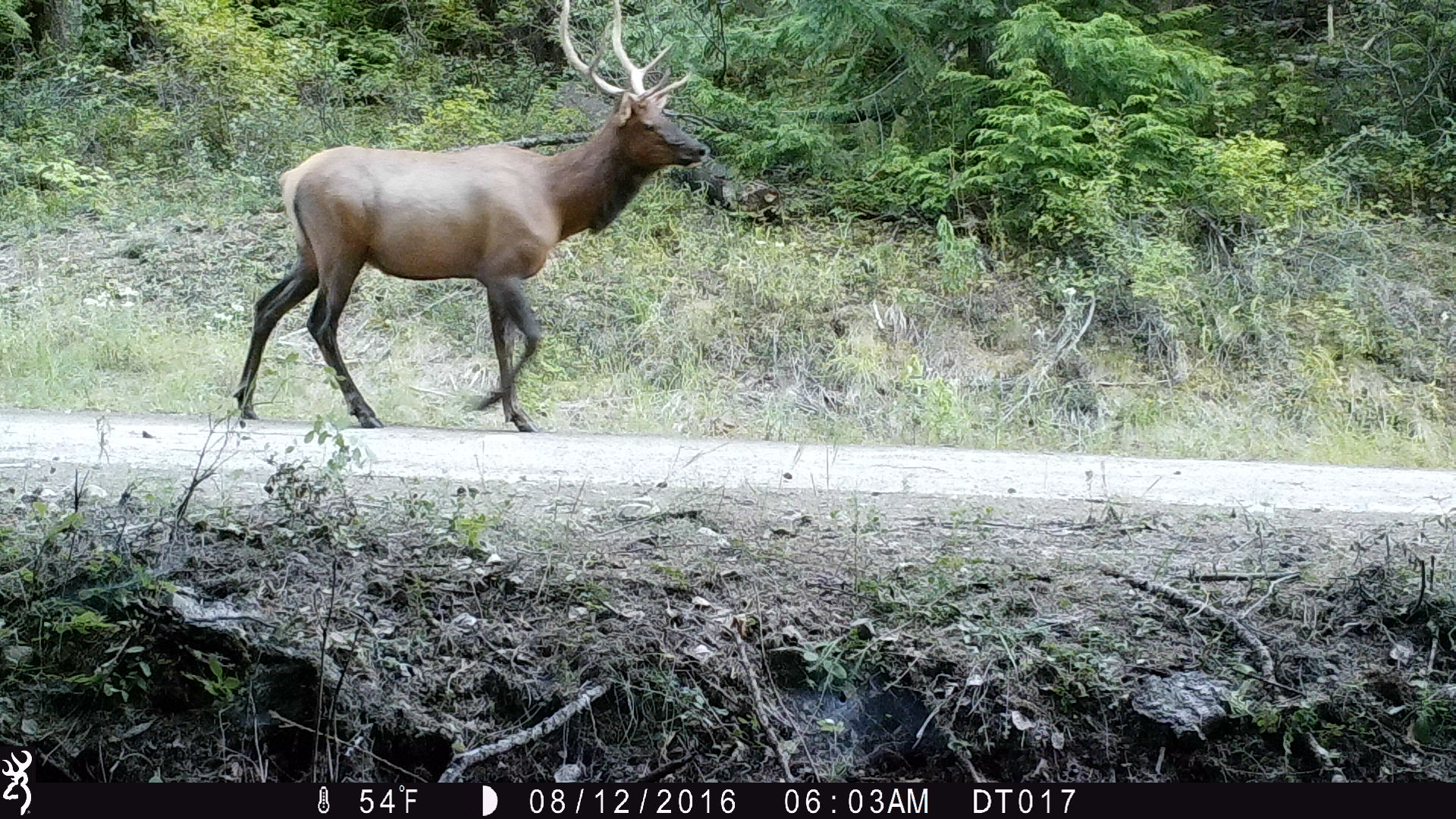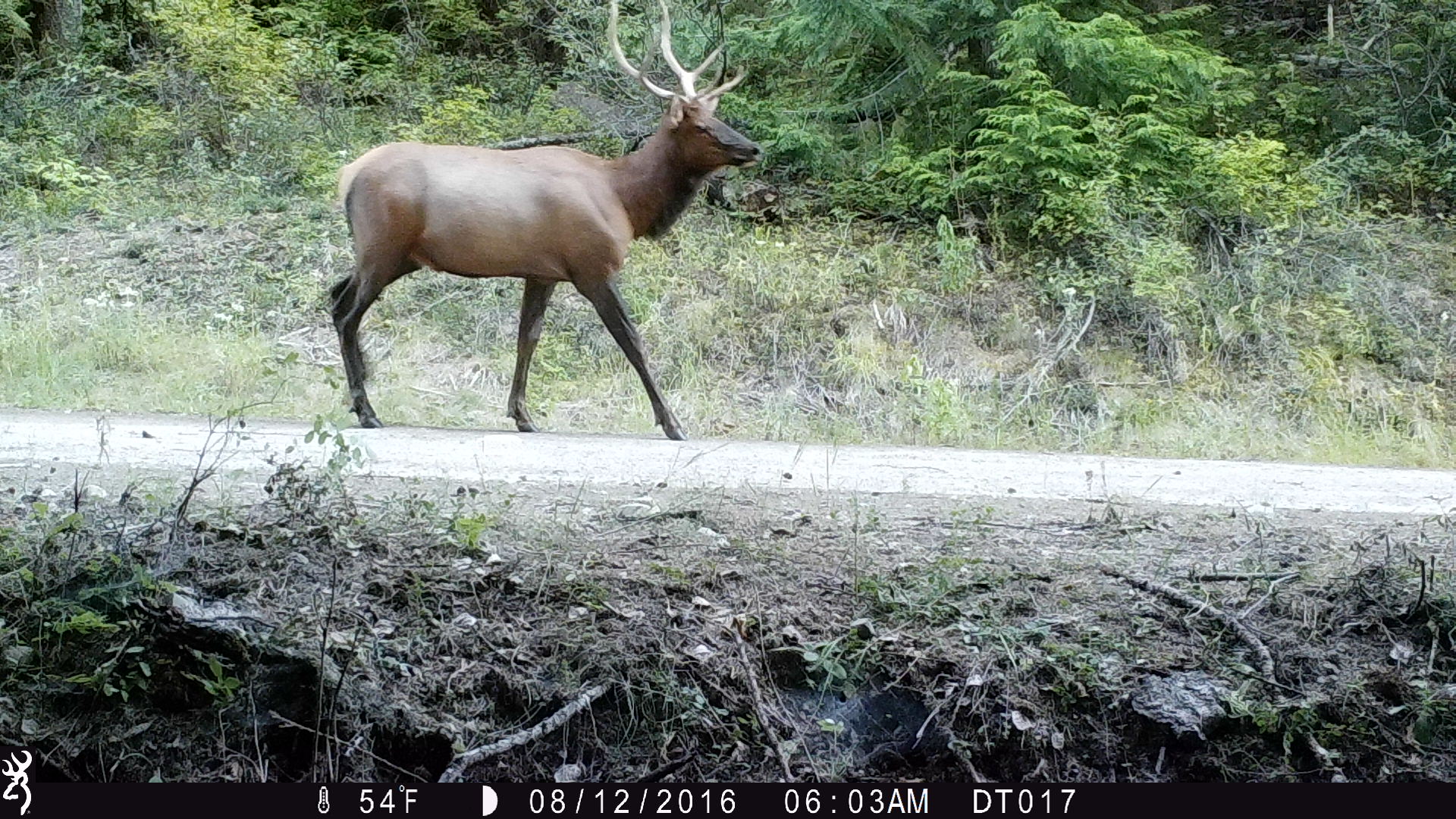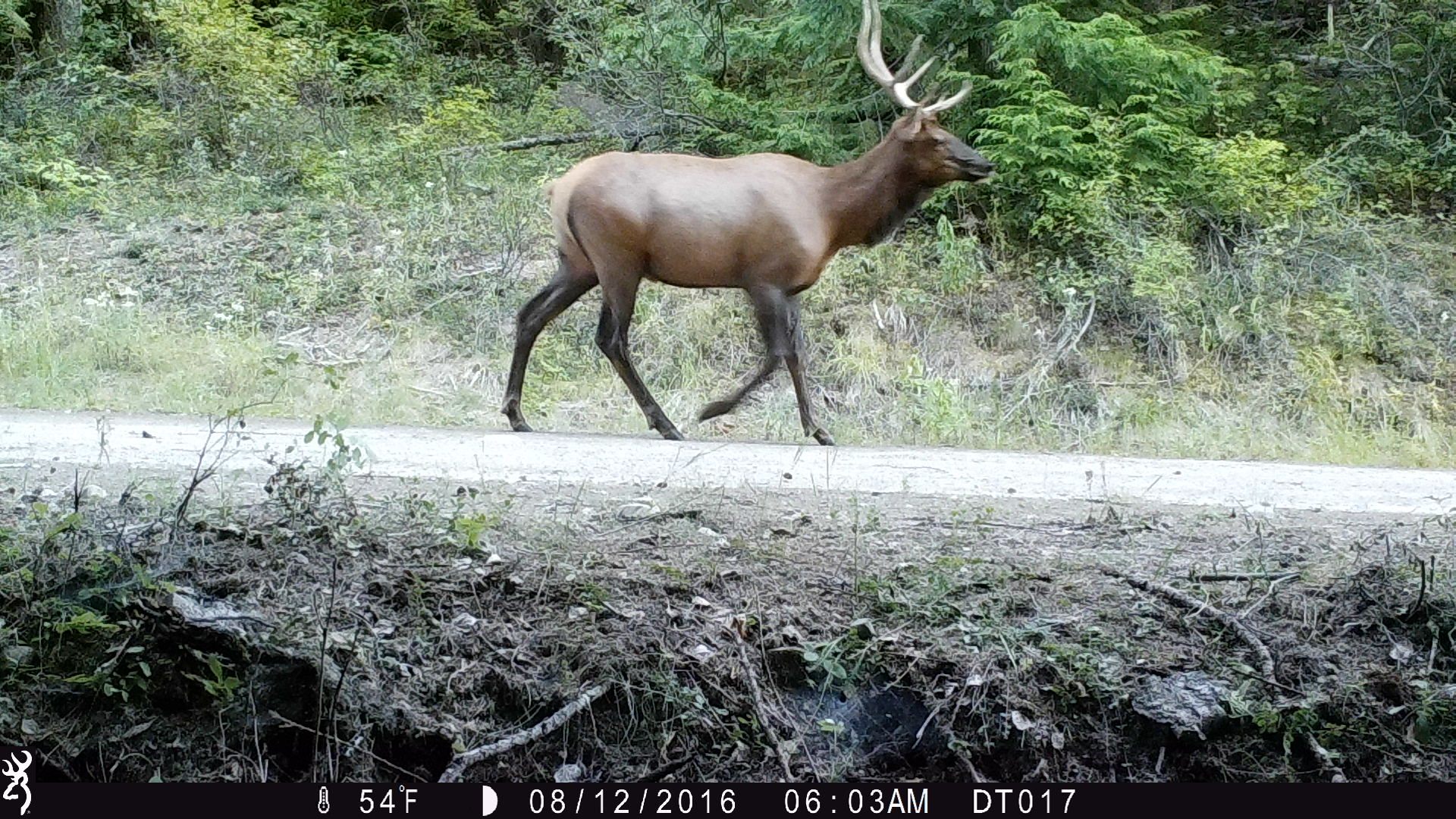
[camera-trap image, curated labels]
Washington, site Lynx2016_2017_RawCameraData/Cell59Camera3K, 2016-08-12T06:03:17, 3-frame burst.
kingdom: Animalia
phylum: Chordata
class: Mammalia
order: Artiodactyla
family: Cervidae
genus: Cervus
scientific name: Cervus canadensis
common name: elk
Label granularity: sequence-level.